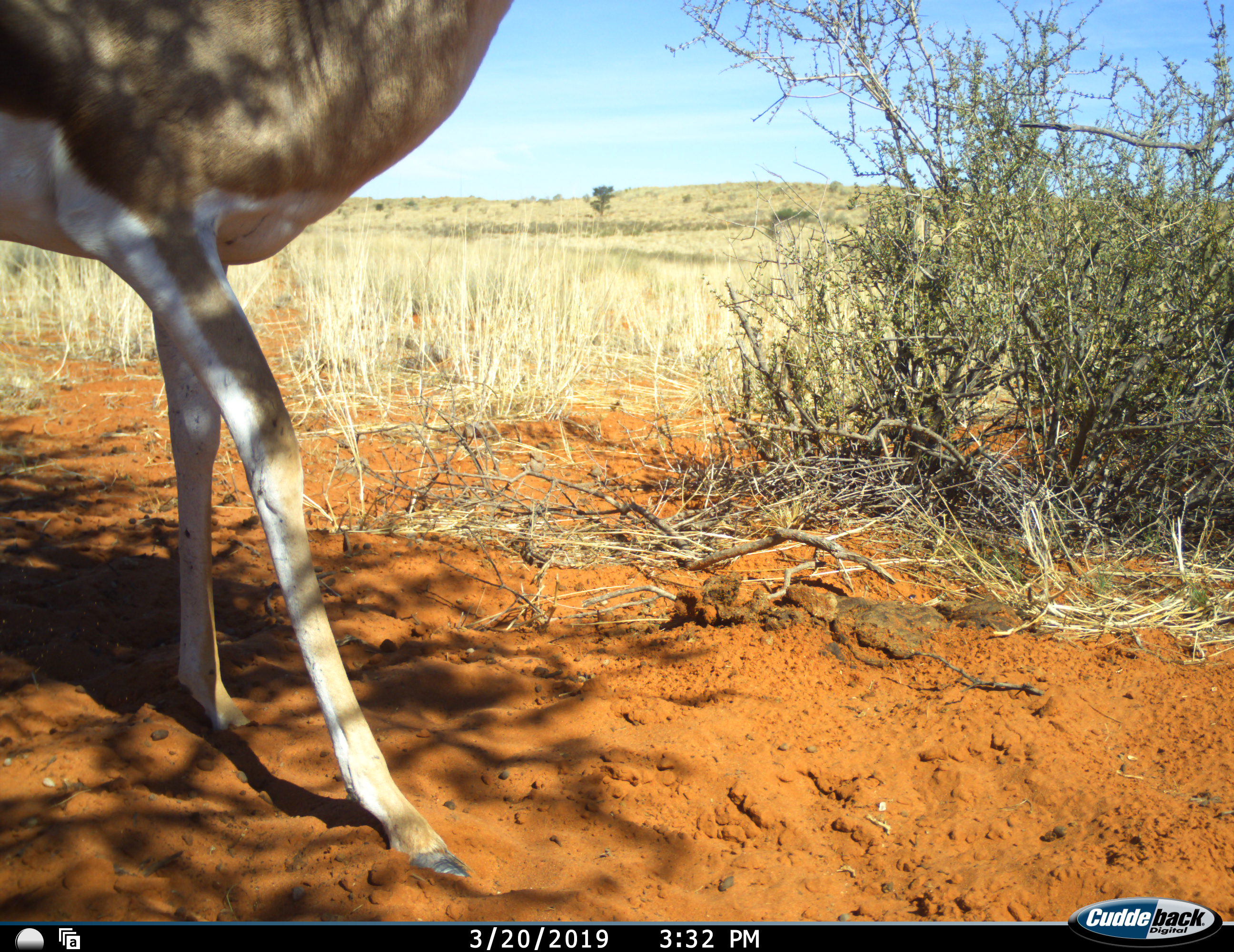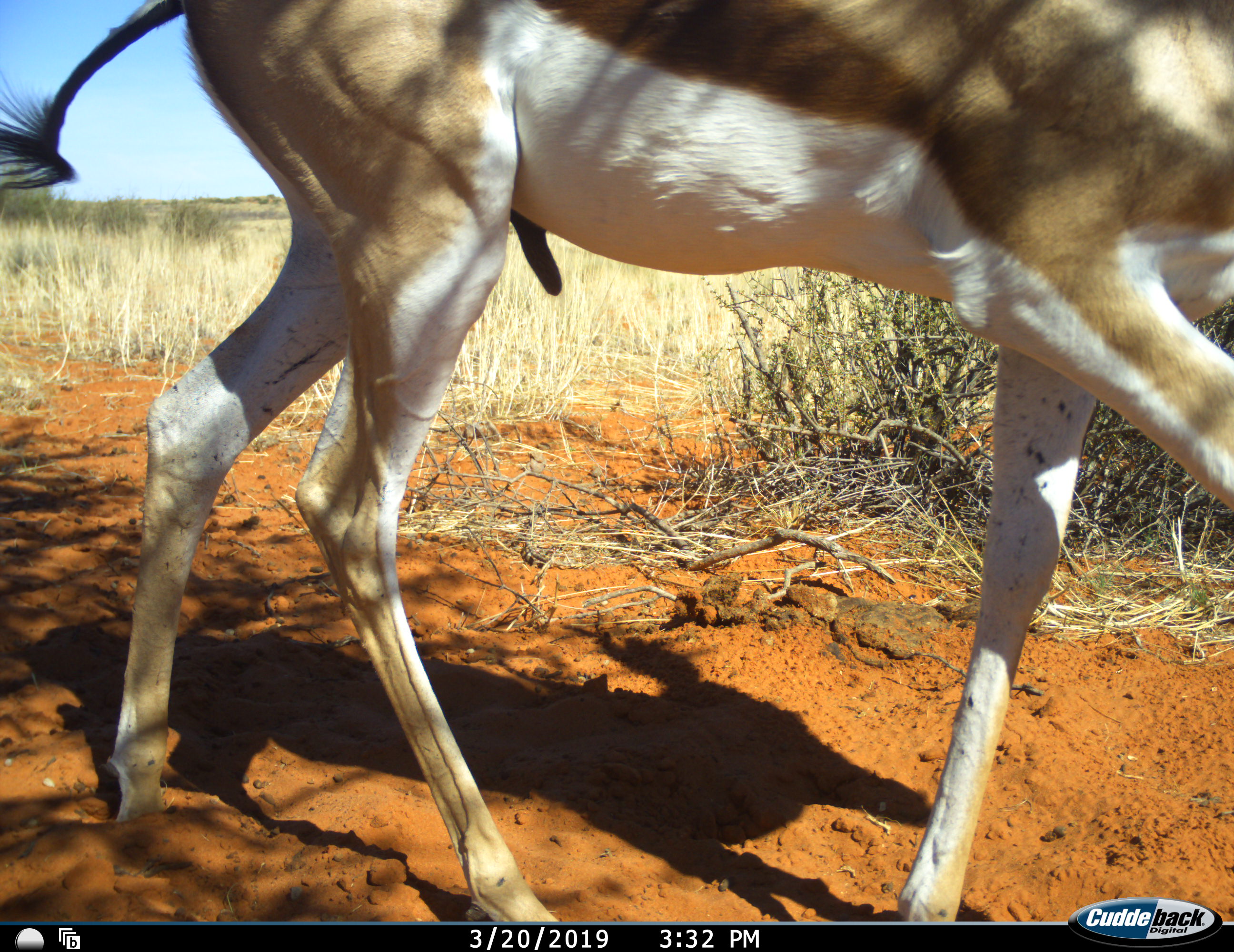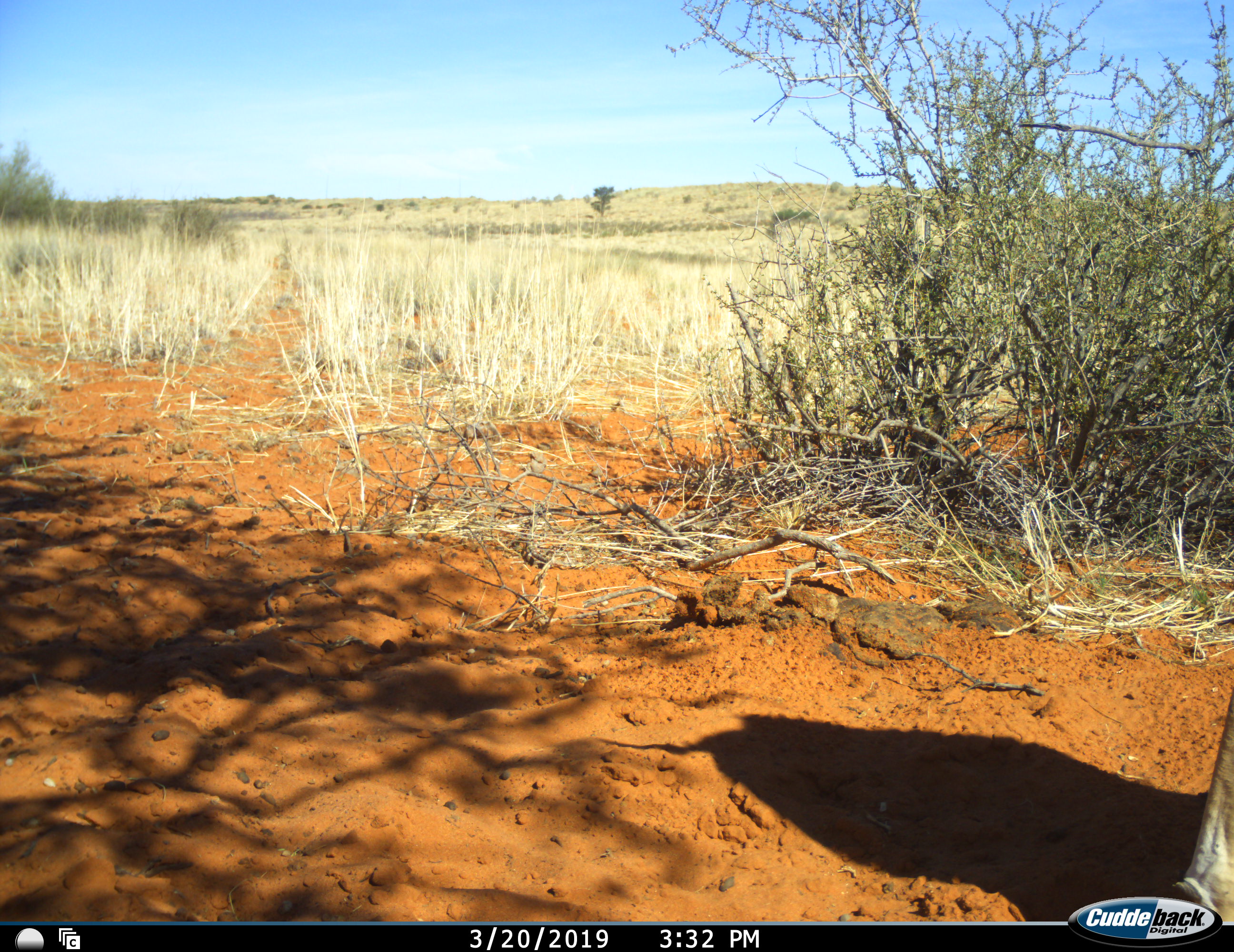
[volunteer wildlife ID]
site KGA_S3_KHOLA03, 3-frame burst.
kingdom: Animalia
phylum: Chordata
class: Mammalia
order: Artiodactyla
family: Bovidae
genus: Antidorcas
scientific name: Antidorcas marsupialis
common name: springbok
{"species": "springbok (Antidorcas marsupialis)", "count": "1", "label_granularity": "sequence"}